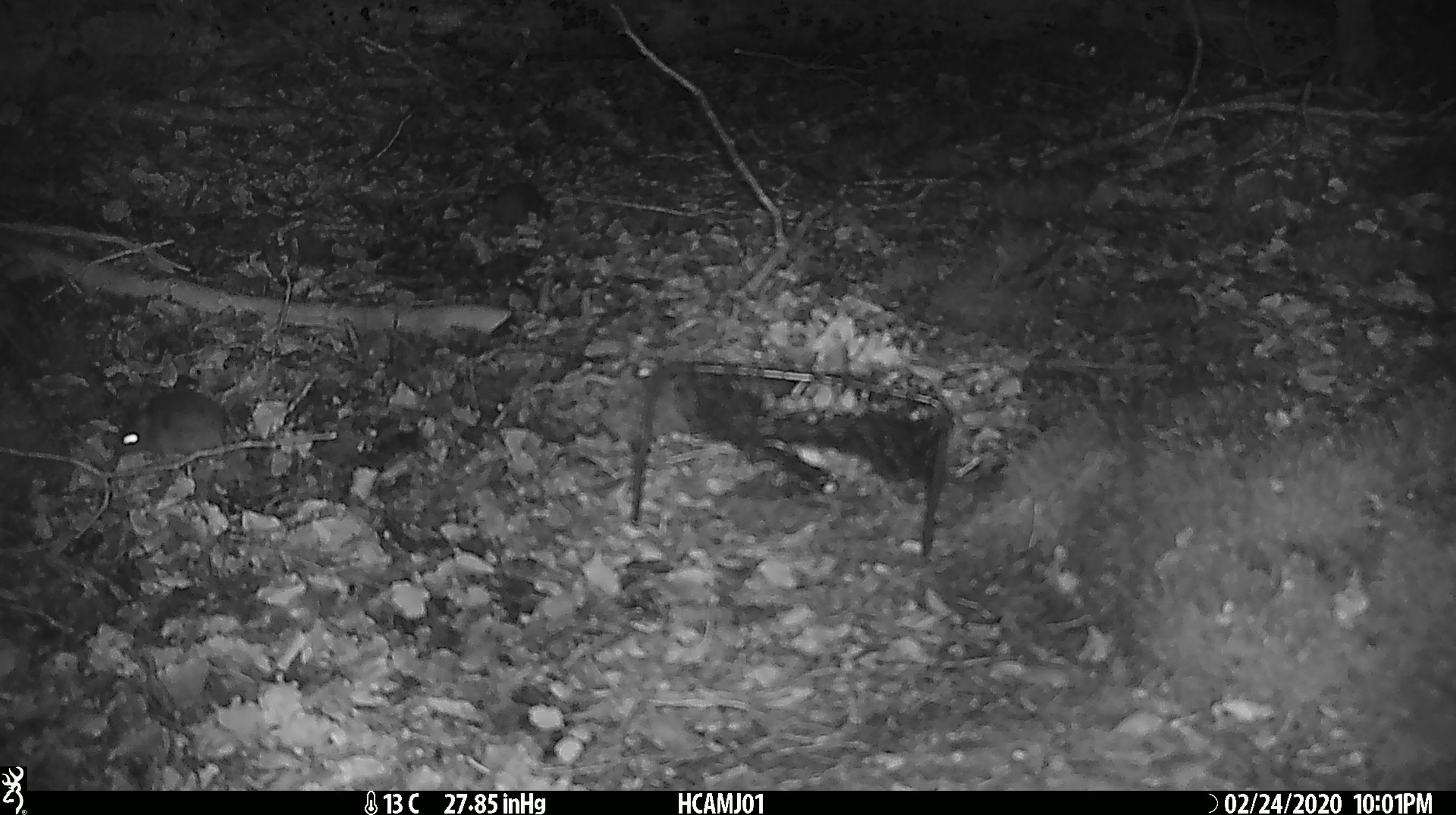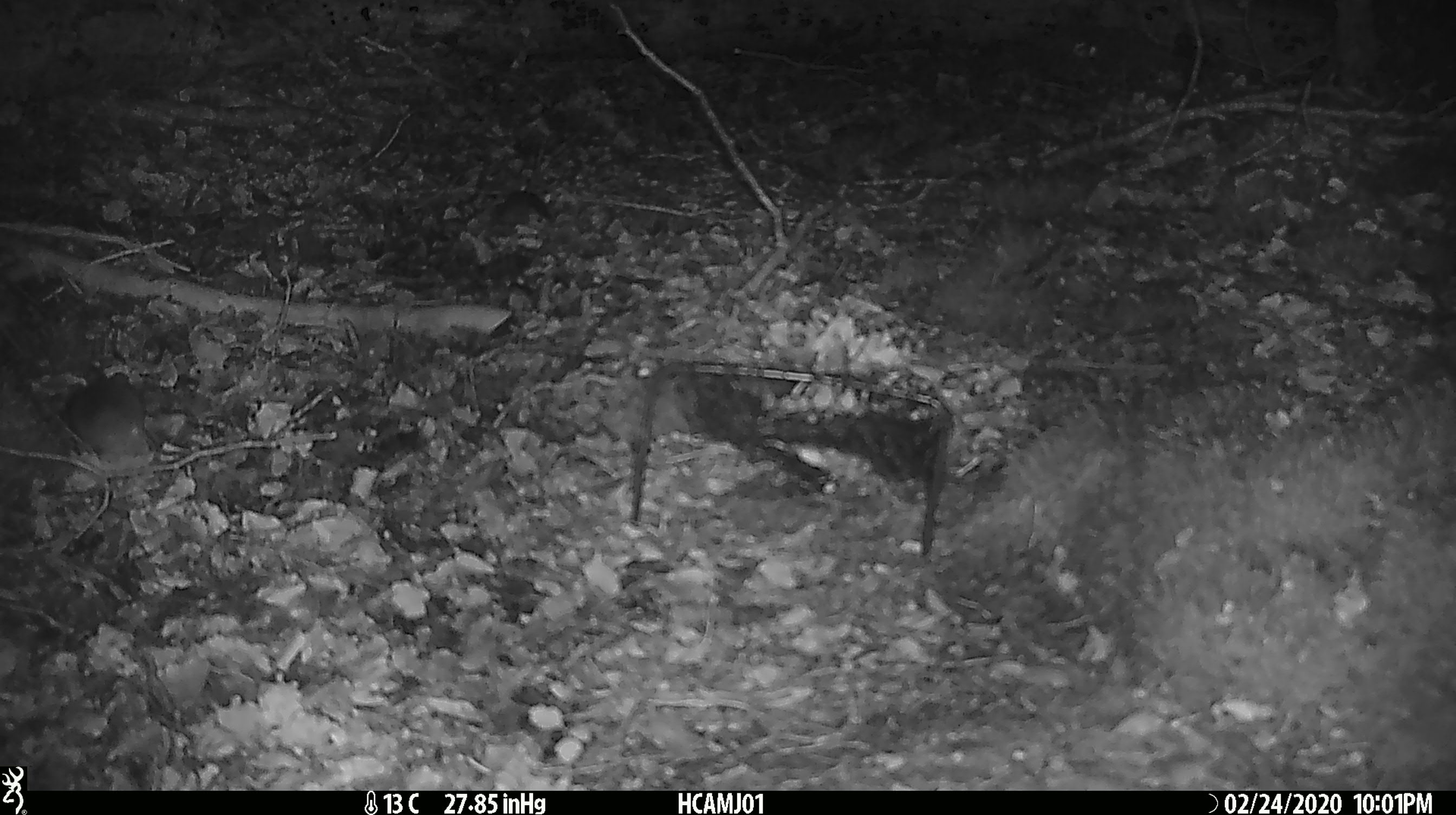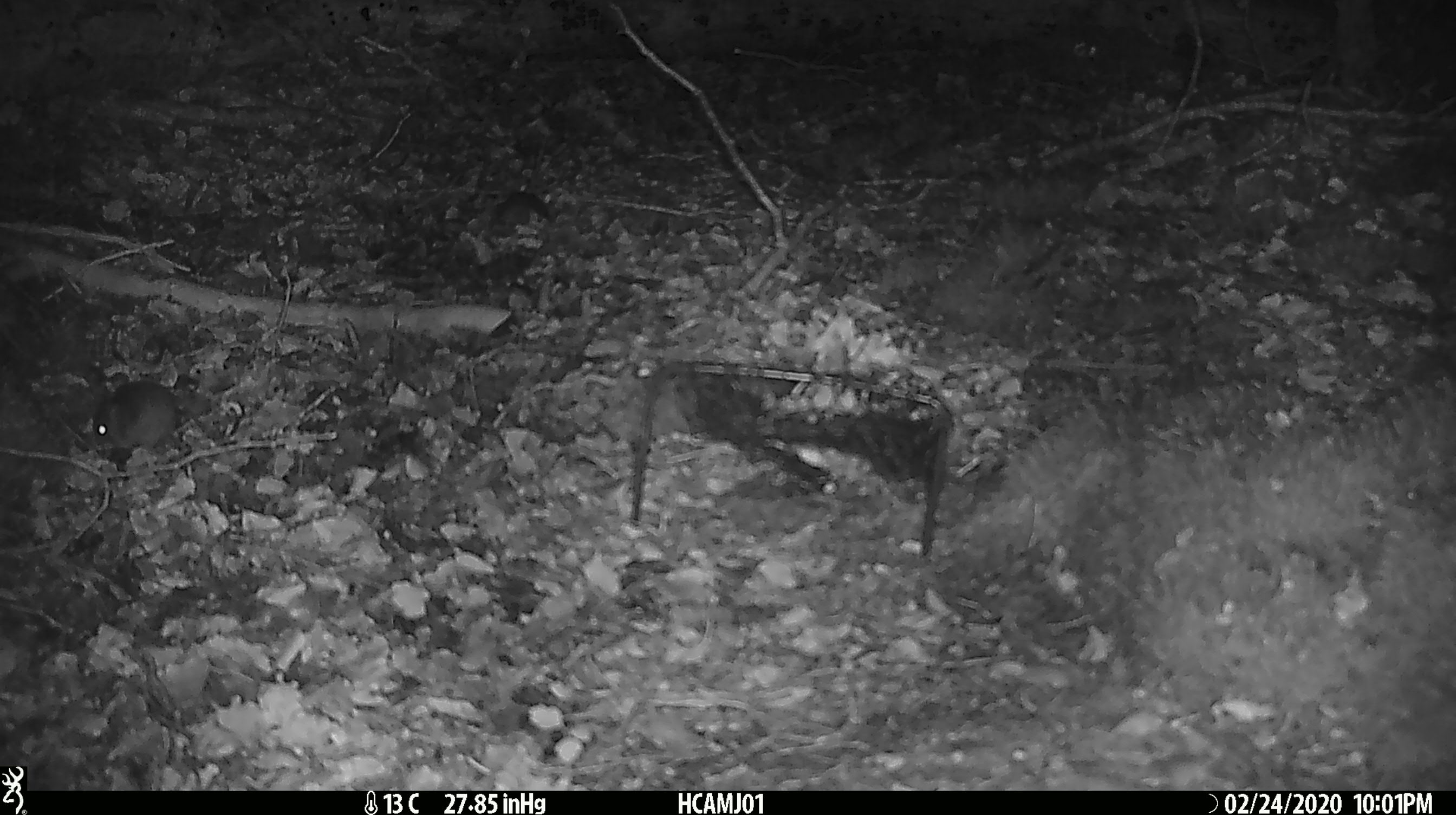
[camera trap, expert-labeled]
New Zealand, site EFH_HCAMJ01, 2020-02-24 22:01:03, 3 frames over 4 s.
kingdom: Animalia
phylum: Chordata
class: Mammalia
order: Rodentia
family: Muridae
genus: Mus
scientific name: Mus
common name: mouse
Mouse (Mus).